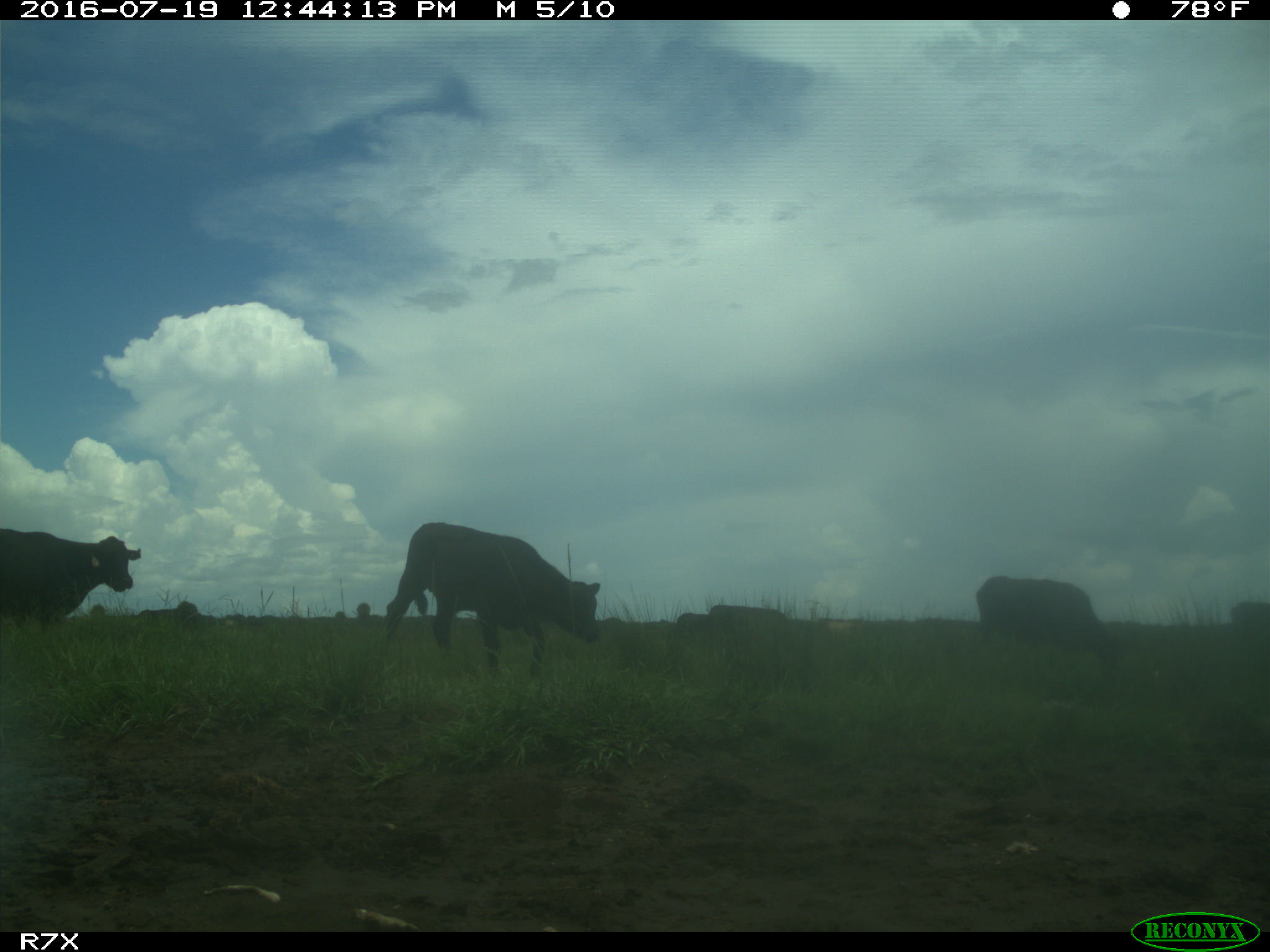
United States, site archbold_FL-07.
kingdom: Animalia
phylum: Chordata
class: Mammalia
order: Artiodactyla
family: Bovidae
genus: Bos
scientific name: Bos taurus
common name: domestic cow